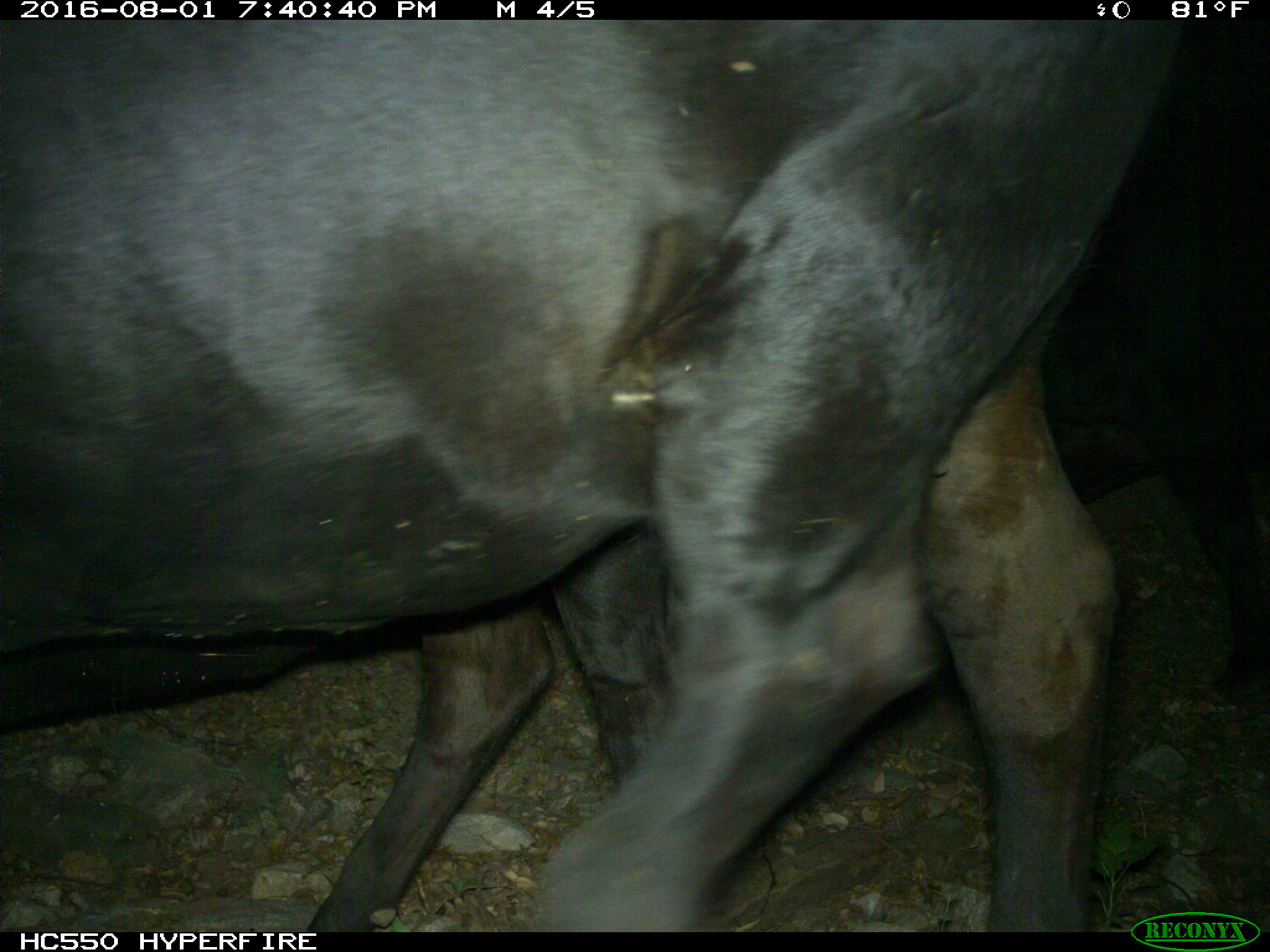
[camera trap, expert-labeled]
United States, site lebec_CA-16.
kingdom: Animalia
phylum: Chordata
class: Mammalia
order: Artiodactyla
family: Bovidae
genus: Bos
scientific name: Bos taurus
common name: domestic cow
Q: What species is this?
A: Bos taurus (domestic cow).